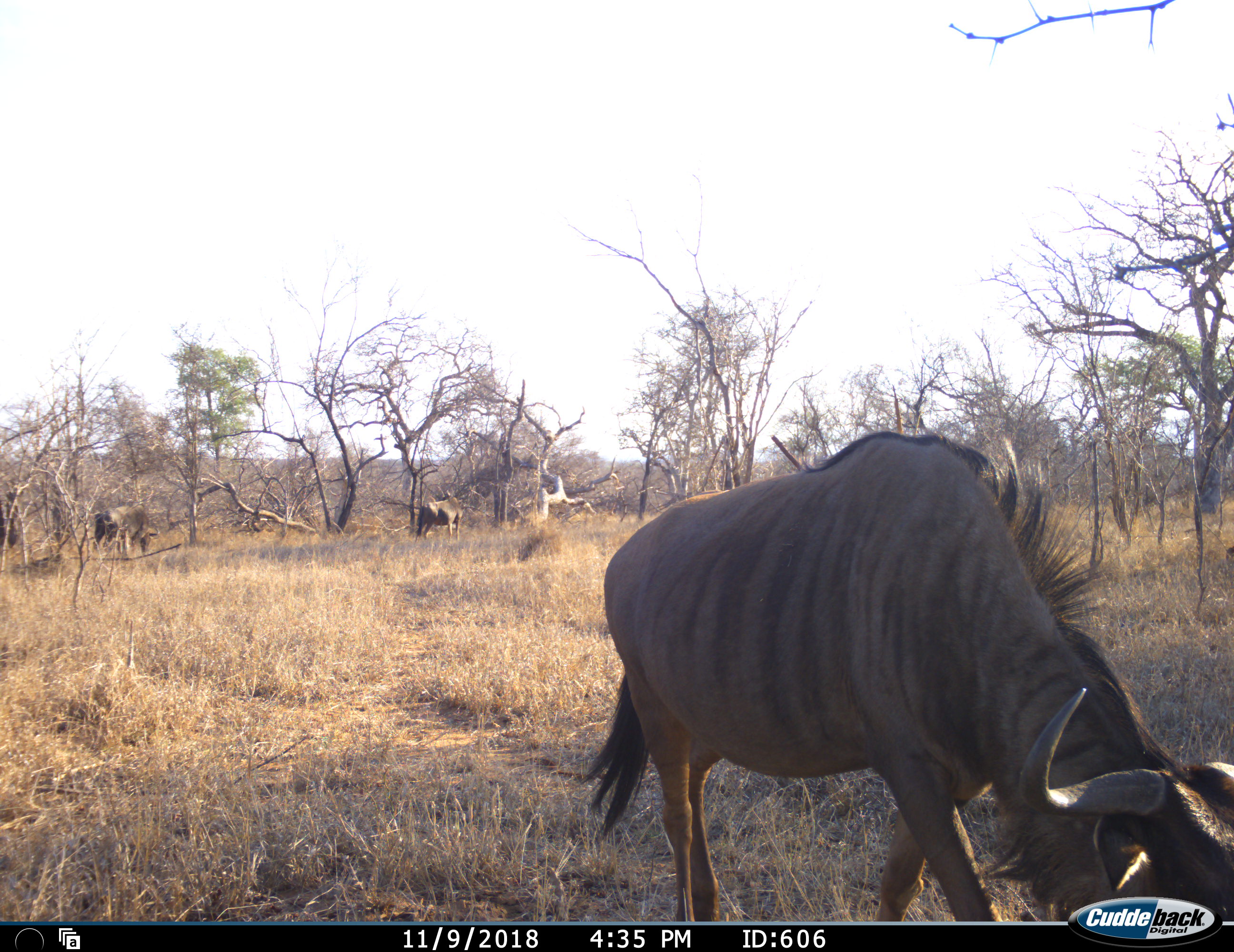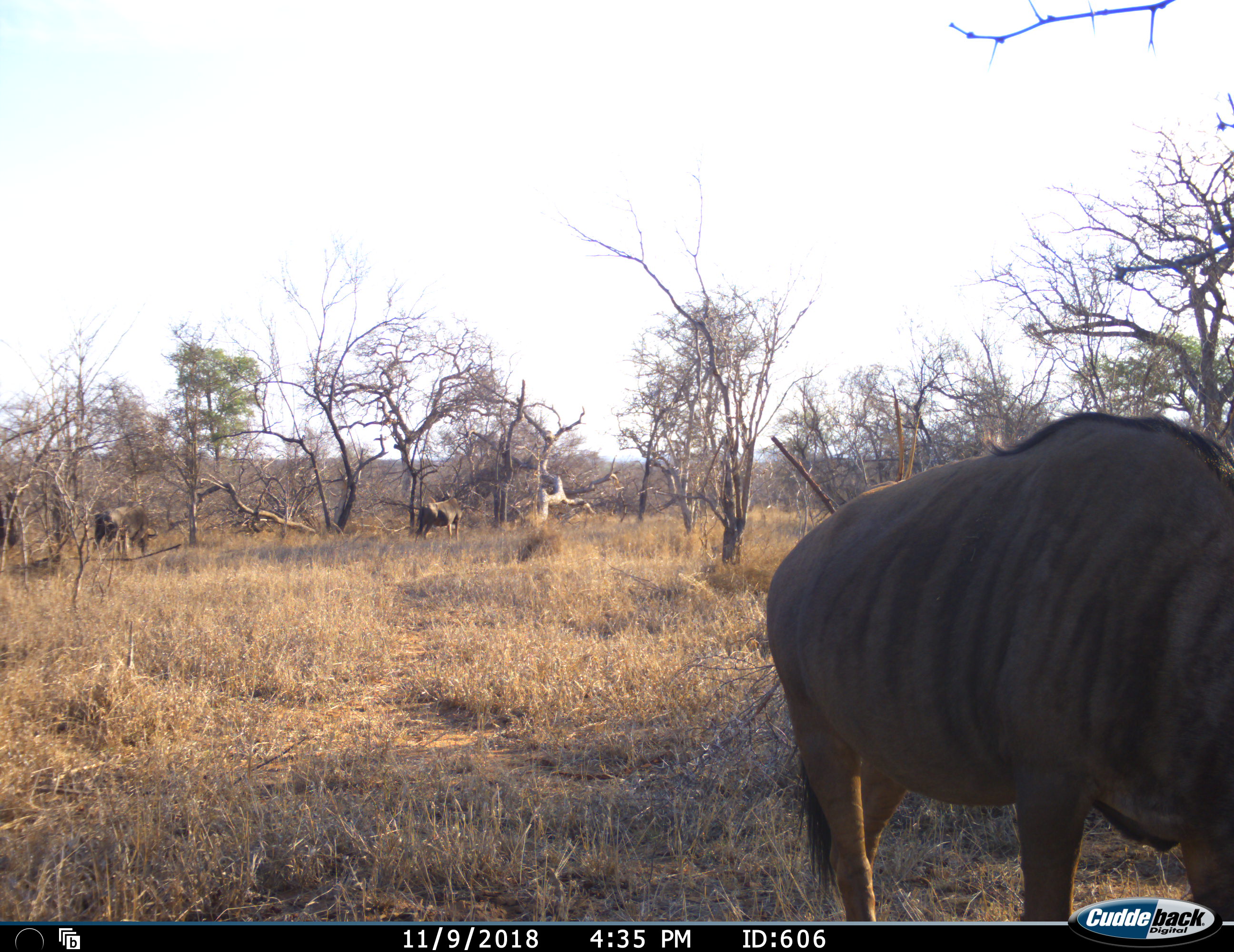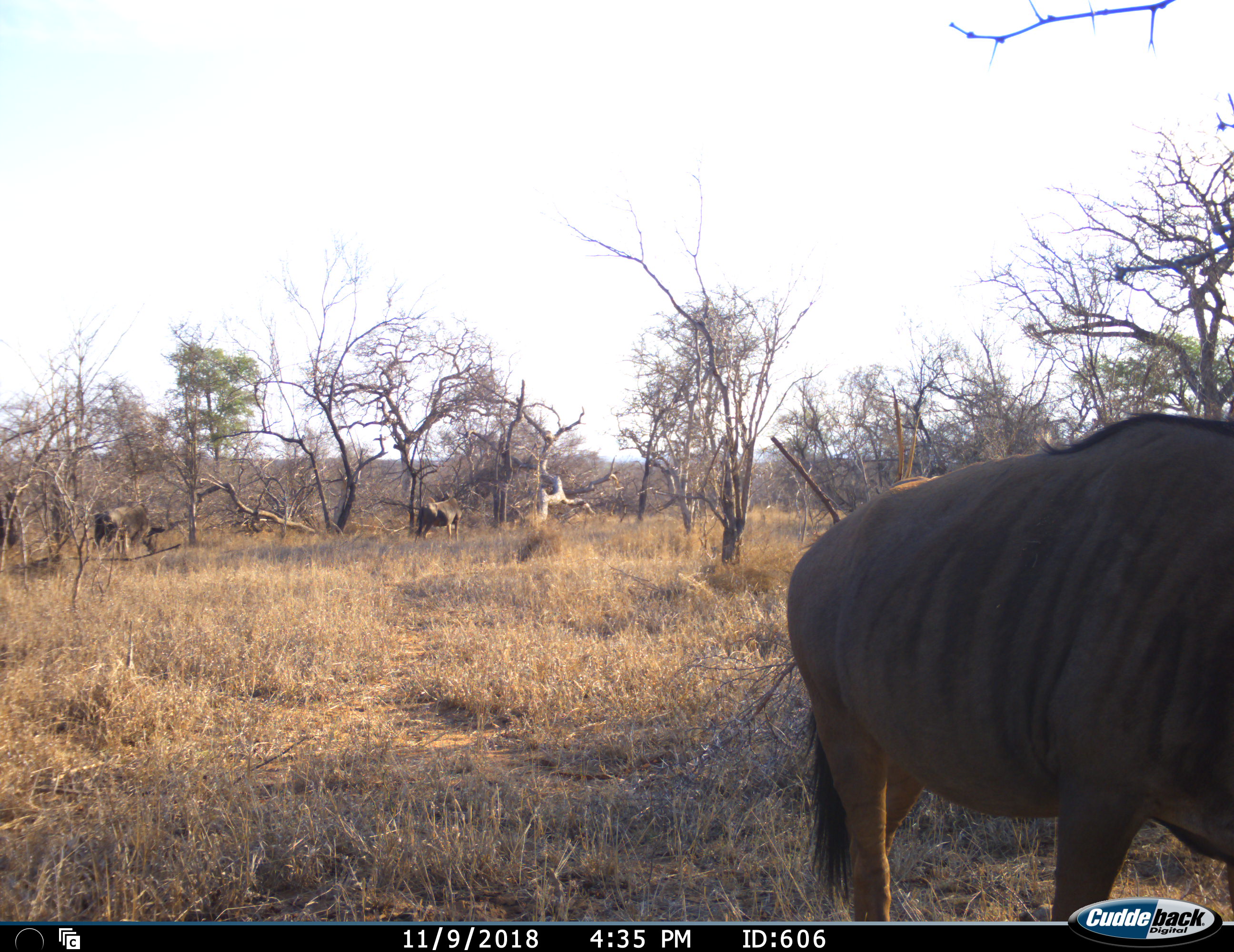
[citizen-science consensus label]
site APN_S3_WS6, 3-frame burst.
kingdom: Animalia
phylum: Chordata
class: Mammalia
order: Artiodactyla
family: Bovidae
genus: Connochaetes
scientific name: Connochaetes taurinus taurinus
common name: blue wildebeest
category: wildebeestblue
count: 3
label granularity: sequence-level